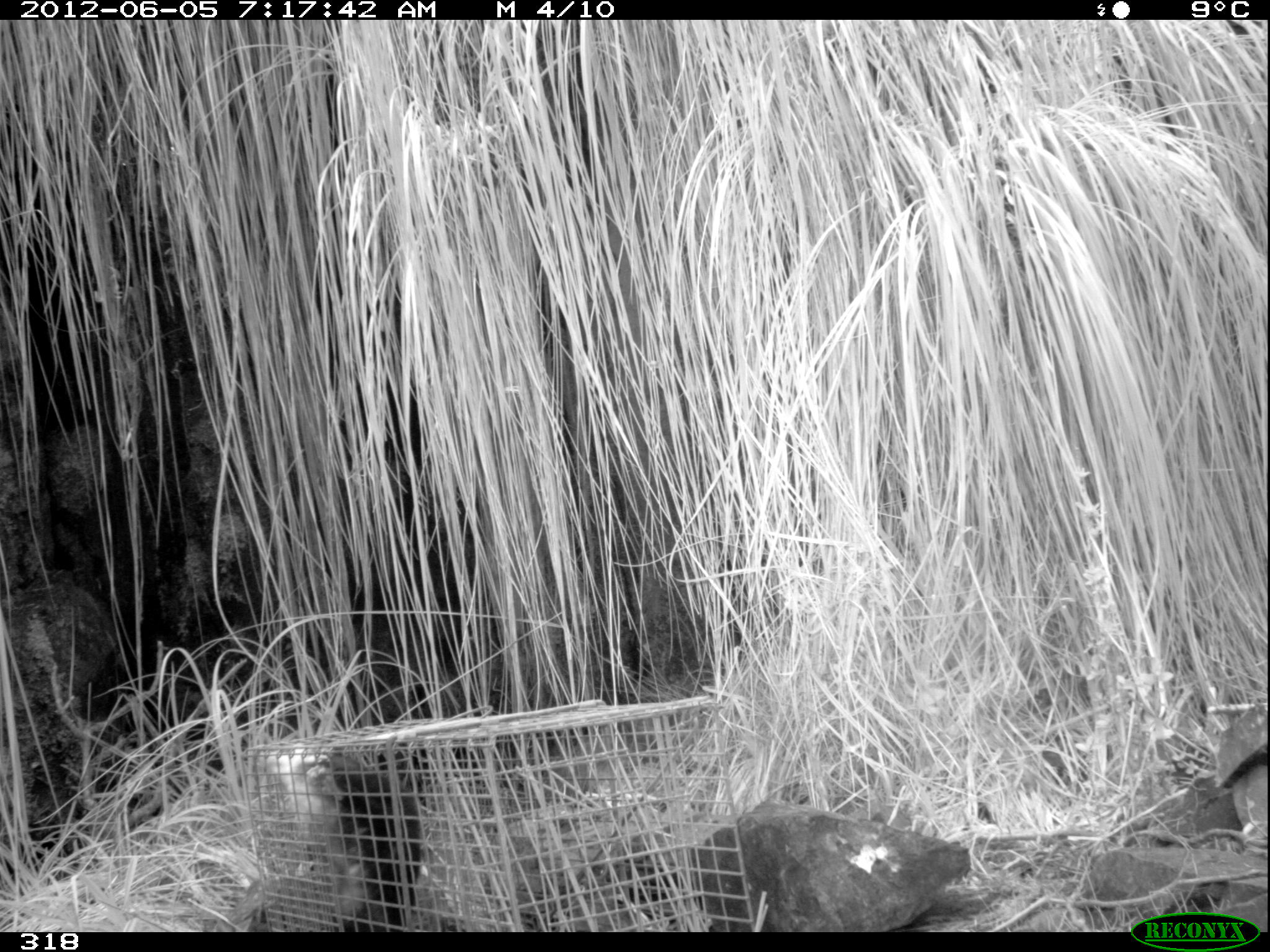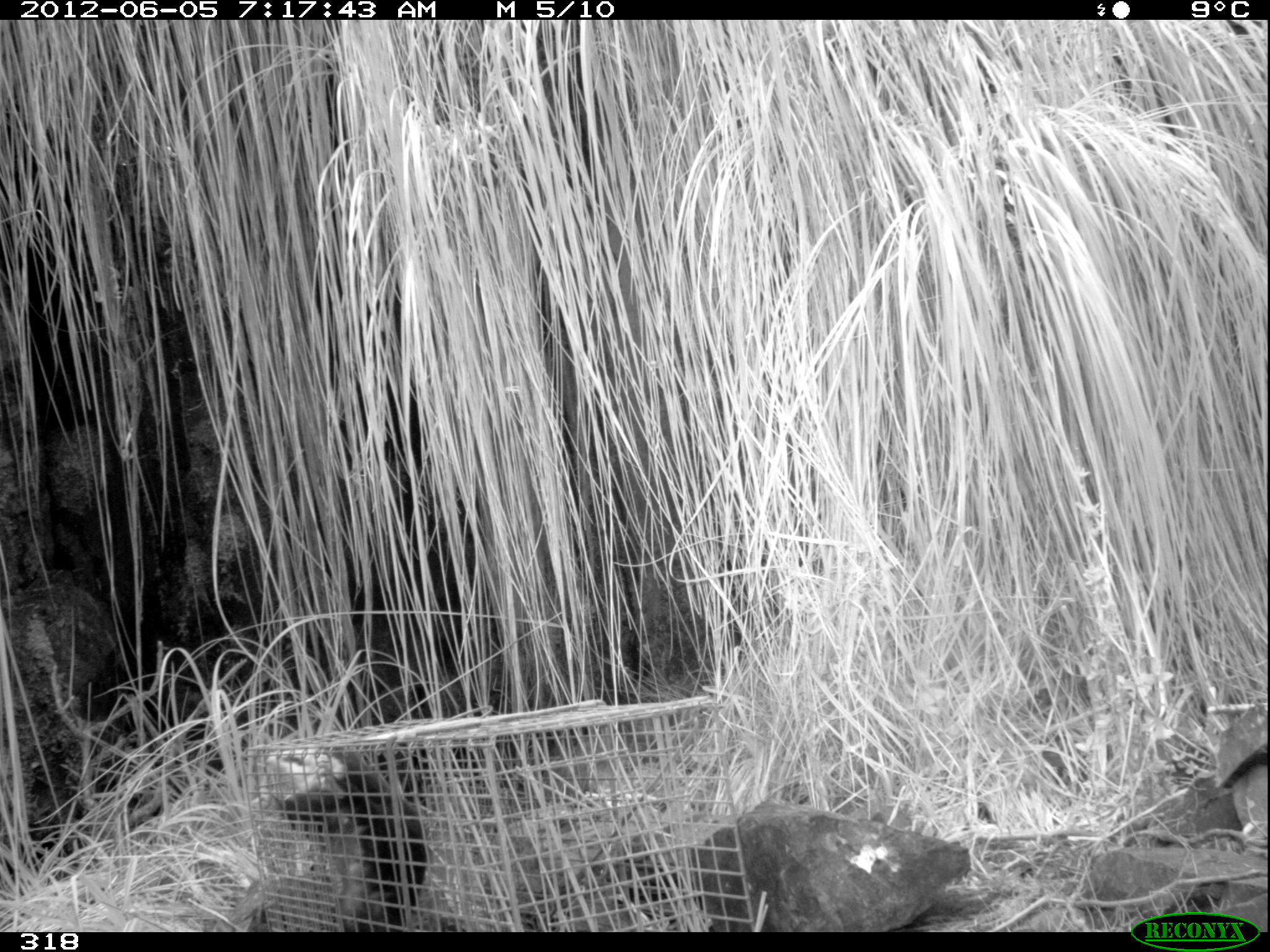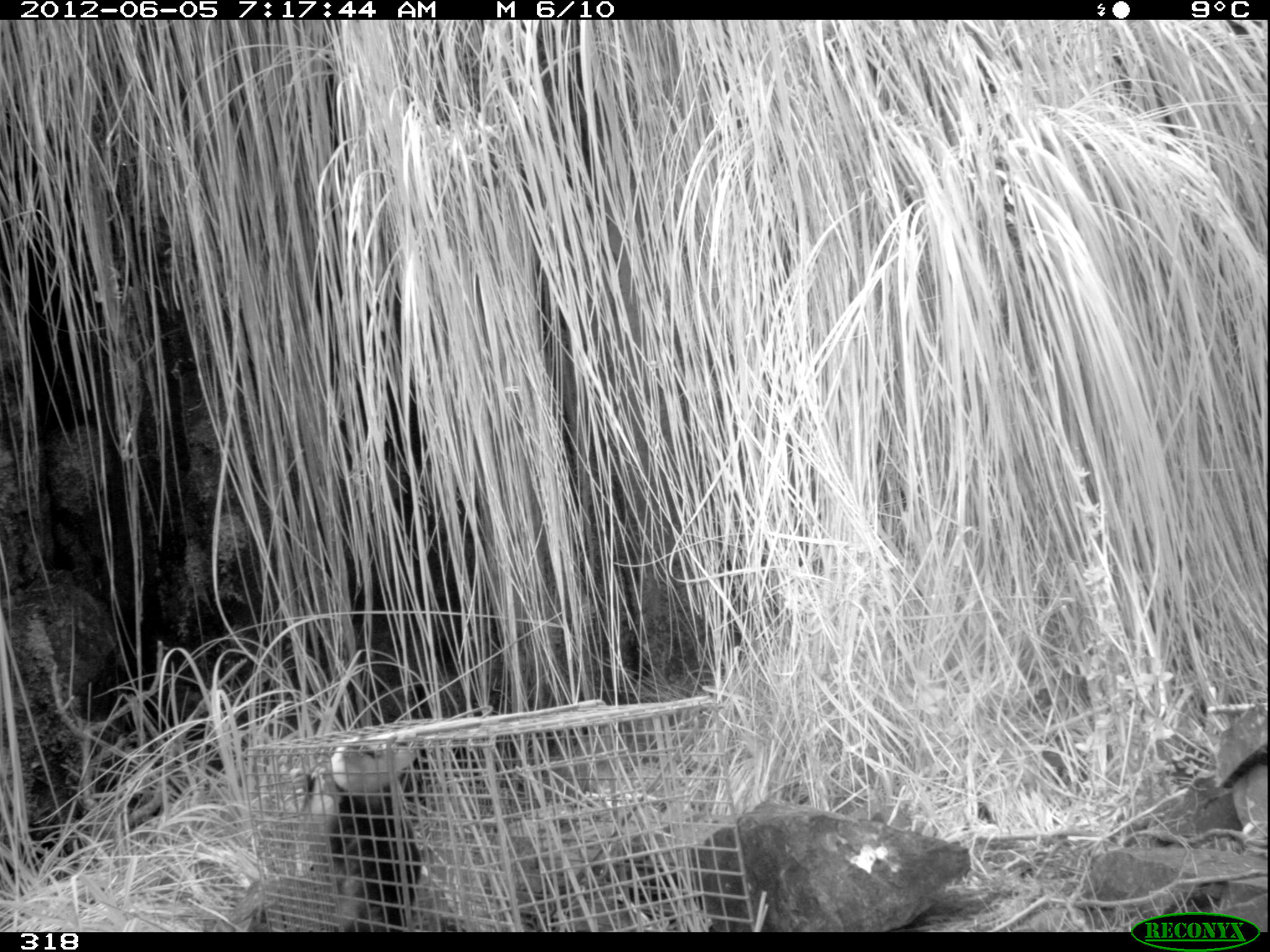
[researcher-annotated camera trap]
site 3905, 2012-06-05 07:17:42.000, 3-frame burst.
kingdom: Animalia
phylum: Chordata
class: Mammalia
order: Didelphimorphia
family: Didelphidae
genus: Didelphis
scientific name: Didelphis pernigra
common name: andean white-eared opossum